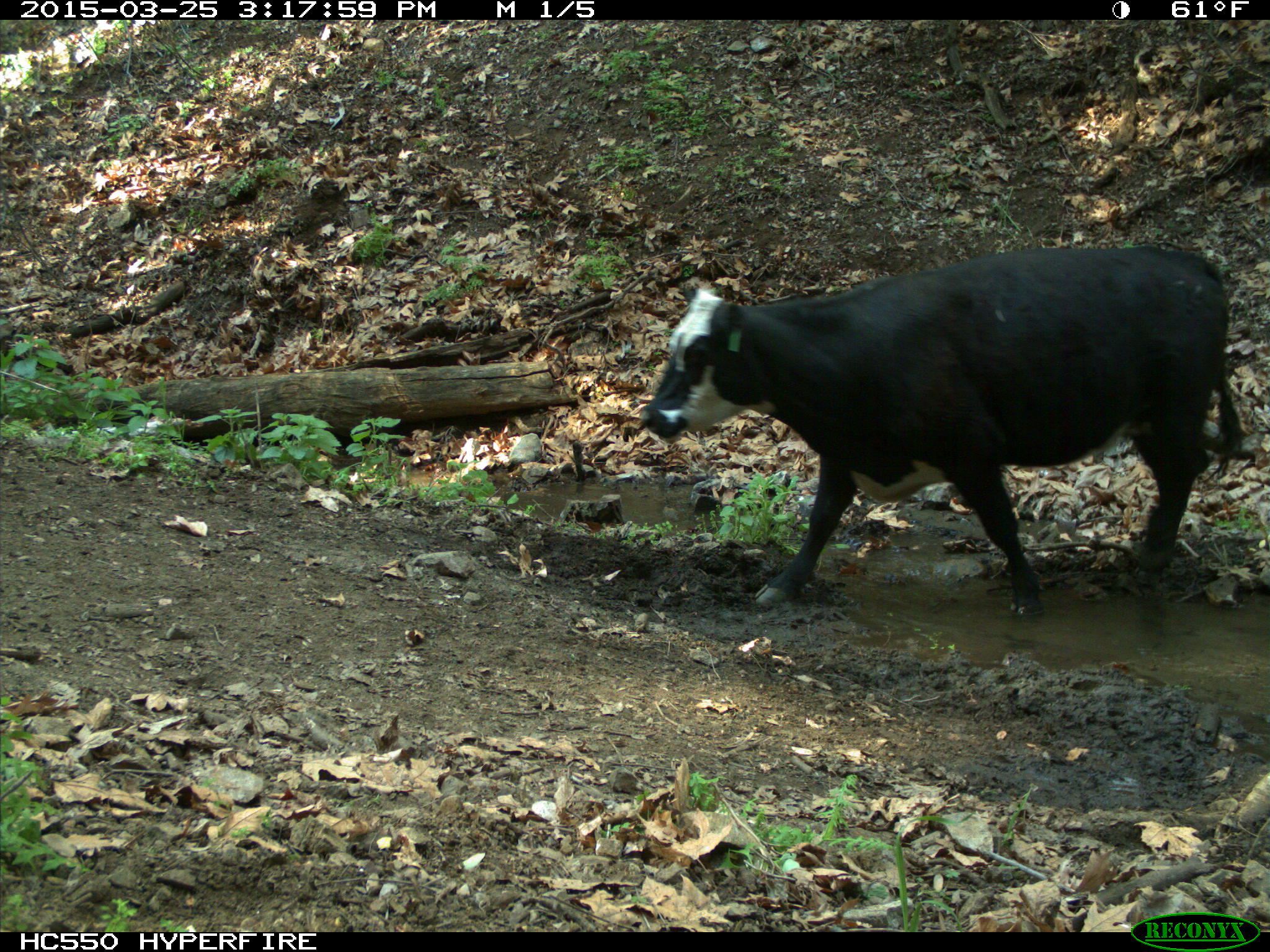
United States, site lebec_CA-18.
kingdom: Animalia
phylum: Chordata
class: Mammalia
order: Artiodactyla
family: Bovidae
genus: Bos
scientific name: Bos taurus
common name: domestic cow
Bos taurus (domestic cow).